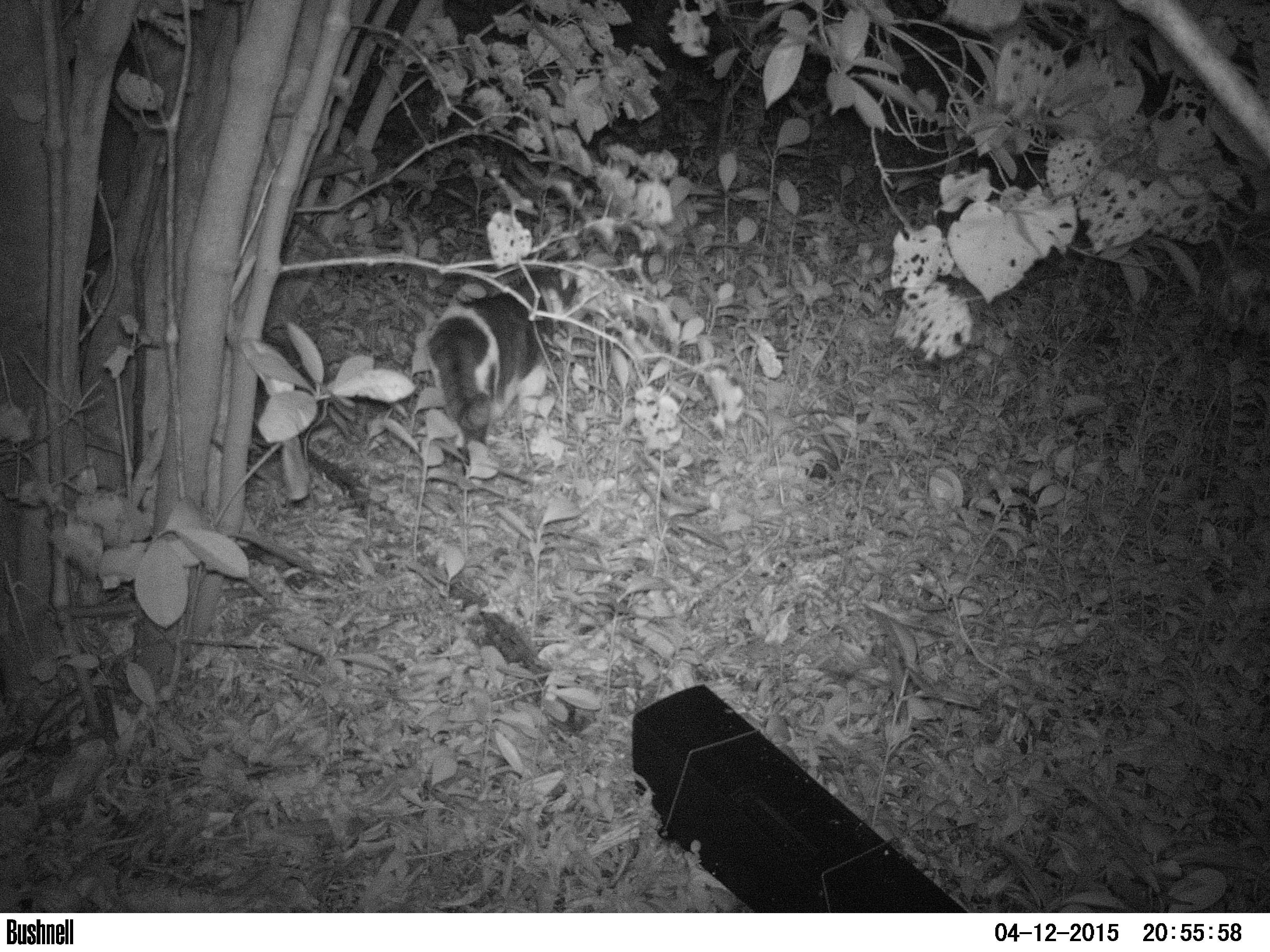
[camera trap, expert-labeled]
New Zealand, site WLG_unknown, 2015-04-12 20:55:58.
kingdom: Animalia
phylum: Chordata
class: Mammalia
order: Carnivora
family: Felidae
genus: Felis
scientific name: Felis catus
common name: domestic cat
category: cat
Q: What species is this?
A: Cat (domestic cat) (Felis catus).